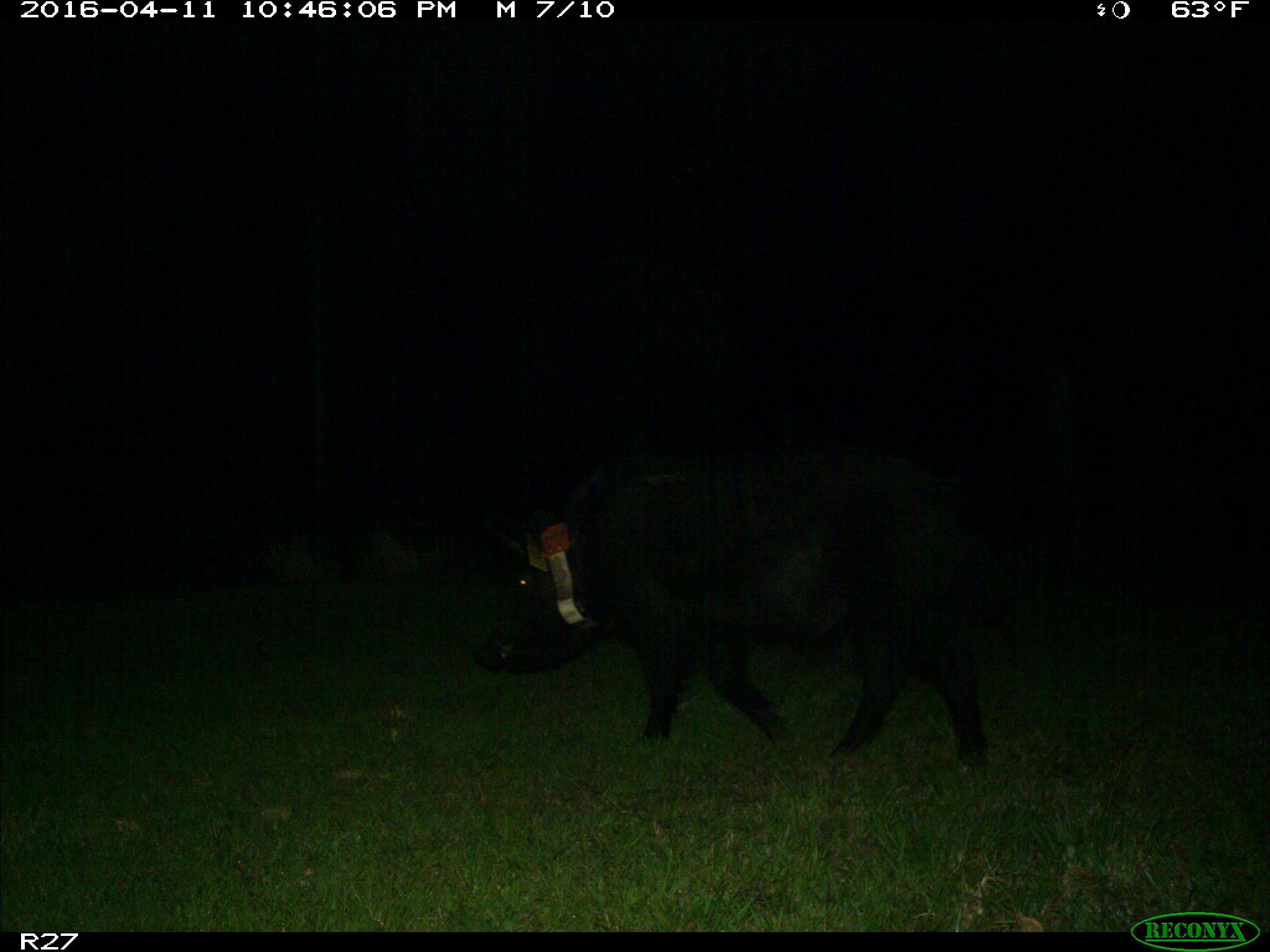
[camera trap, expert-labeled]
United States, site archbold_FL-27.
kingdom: Animalia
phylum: Chordata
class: Mammalia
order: Artiodactyla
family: Suidae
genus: Sus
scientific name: Sus scrofa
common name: wild boar